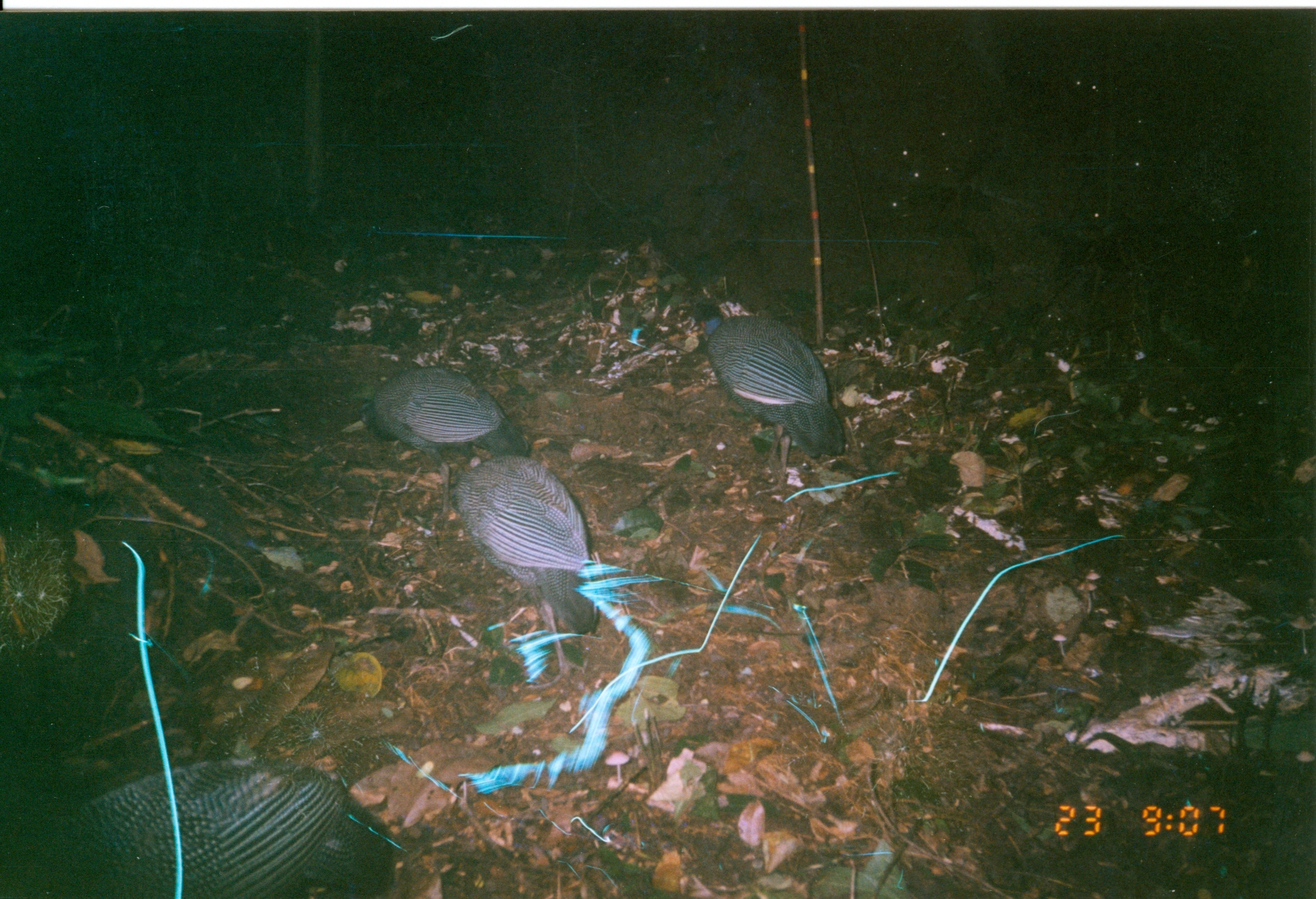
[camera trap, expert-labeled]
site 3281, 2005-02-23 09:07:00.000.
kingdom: Animalia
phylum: Chordata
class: Aves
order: Galliformes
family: Numididae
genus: Guttera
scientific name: Guttera pucherani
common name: crested guineafowl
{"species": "Guttera pucherani (crested guineafowl)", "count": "4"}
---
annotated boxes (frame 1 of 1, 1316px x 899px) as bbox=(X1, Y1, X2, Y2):
guttera pucherani: bbox=(18, 758, 391, 899); bbox=(453, 455, 603, 636); bbox=(361, 370, 529, 527); bbox=(692, 302, 846, 472)